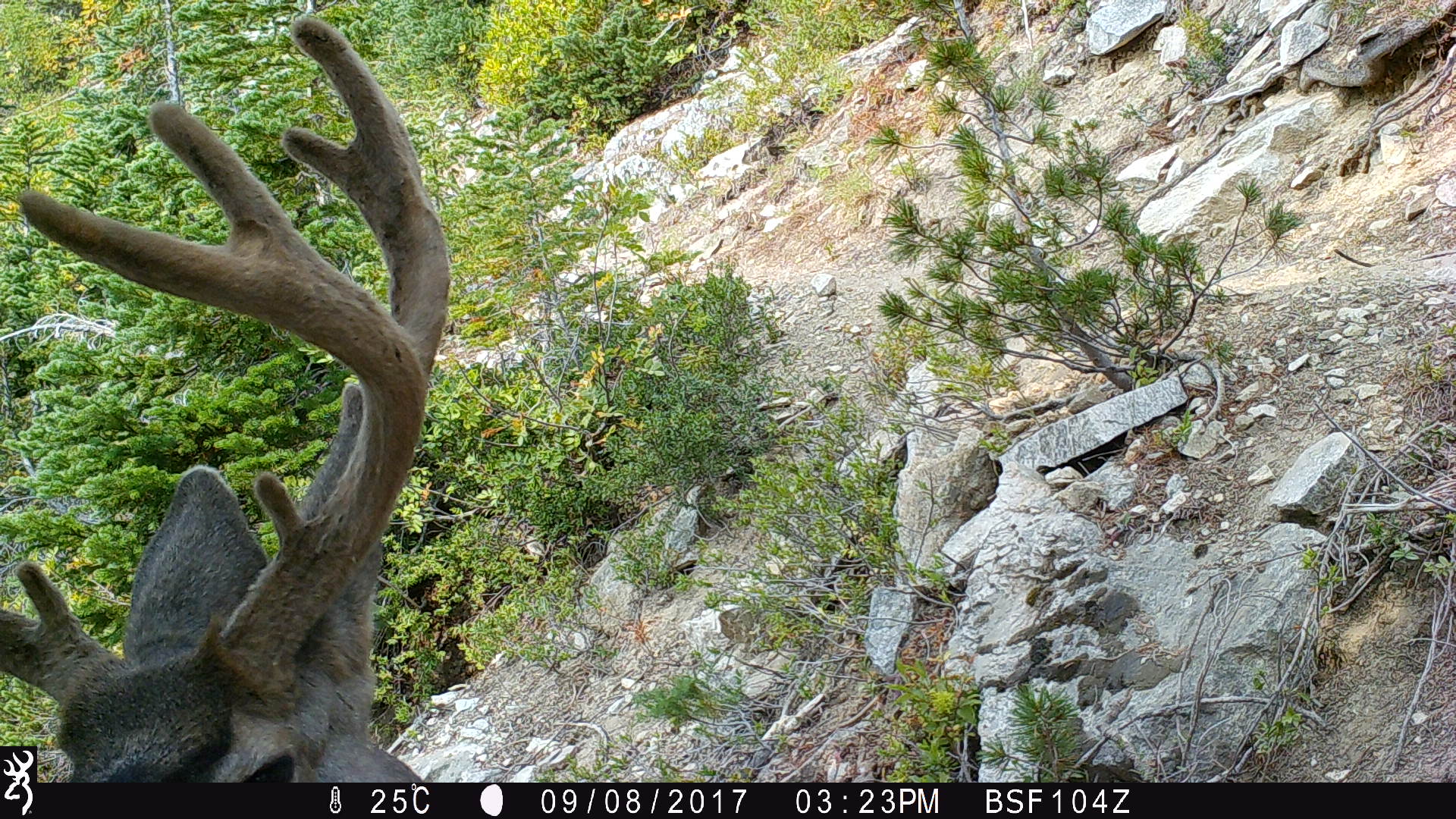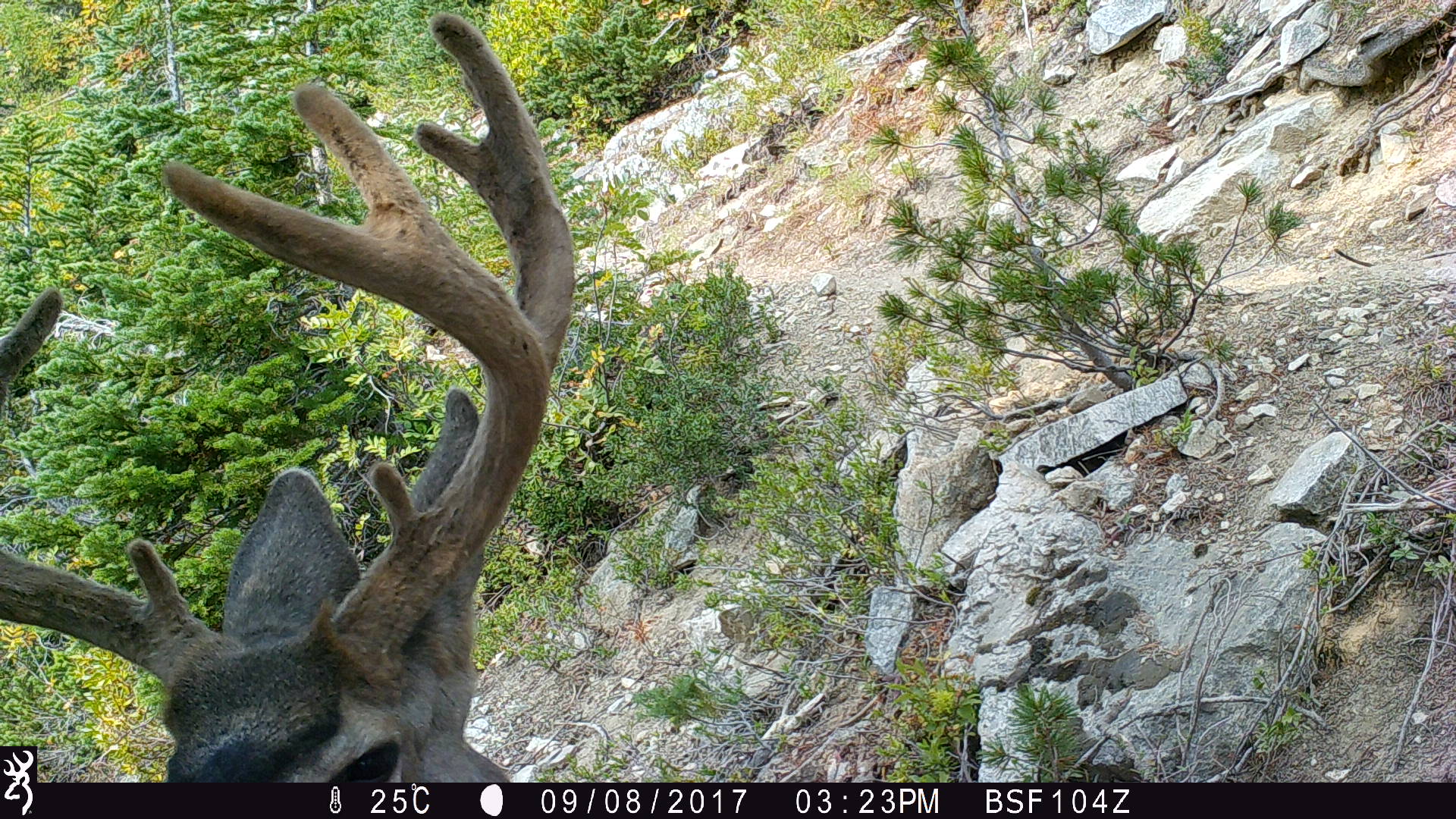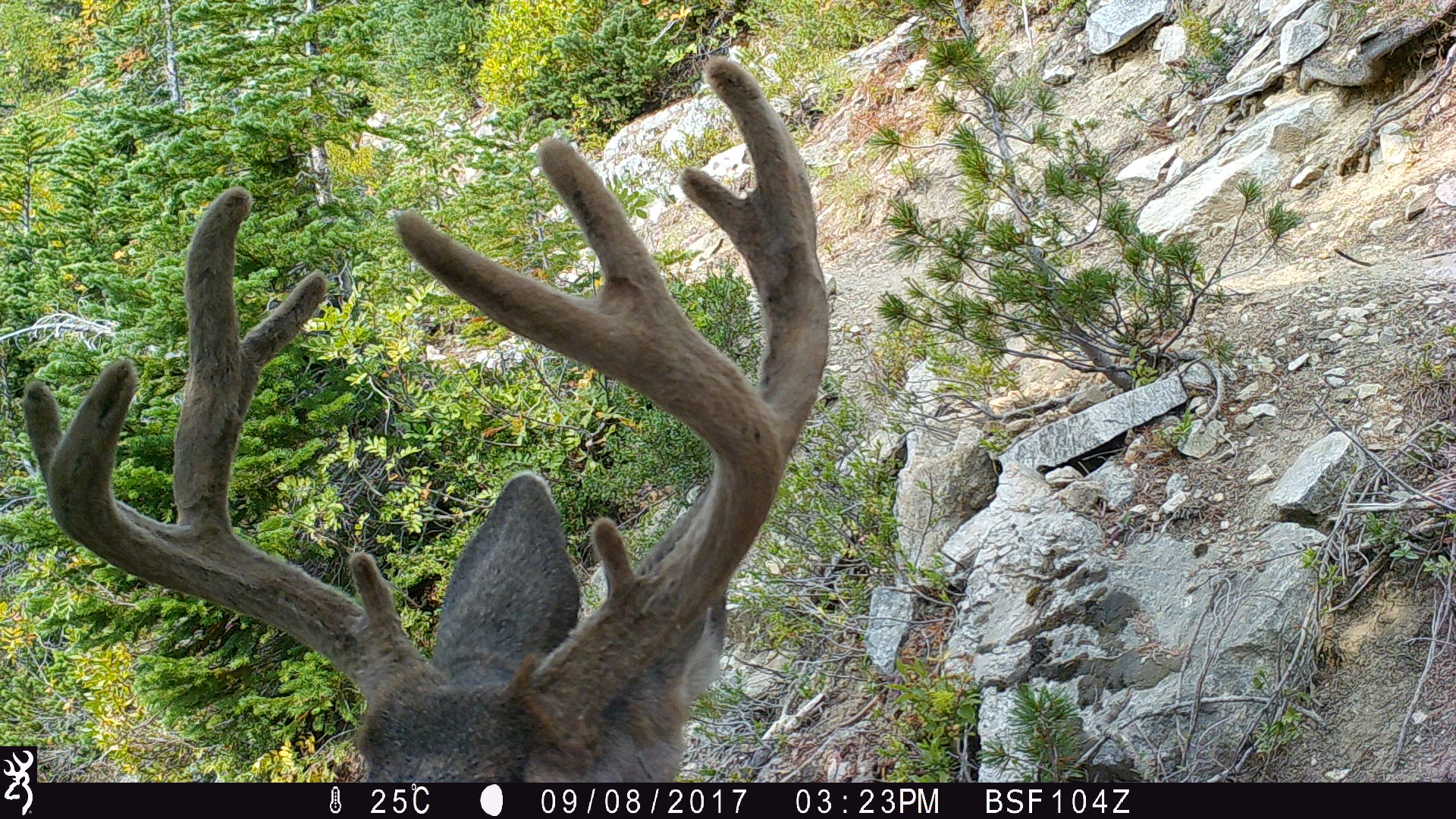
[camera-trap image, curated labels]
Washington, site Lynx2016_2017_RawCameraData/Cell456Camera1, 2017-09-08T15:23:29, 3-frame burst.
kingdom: Animalia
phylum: Chordata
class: Mammalia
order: Artiodactyla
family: Cervidae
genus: Odocoileus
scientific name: Odocoileus hemionus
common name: mule deer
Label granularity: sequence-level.